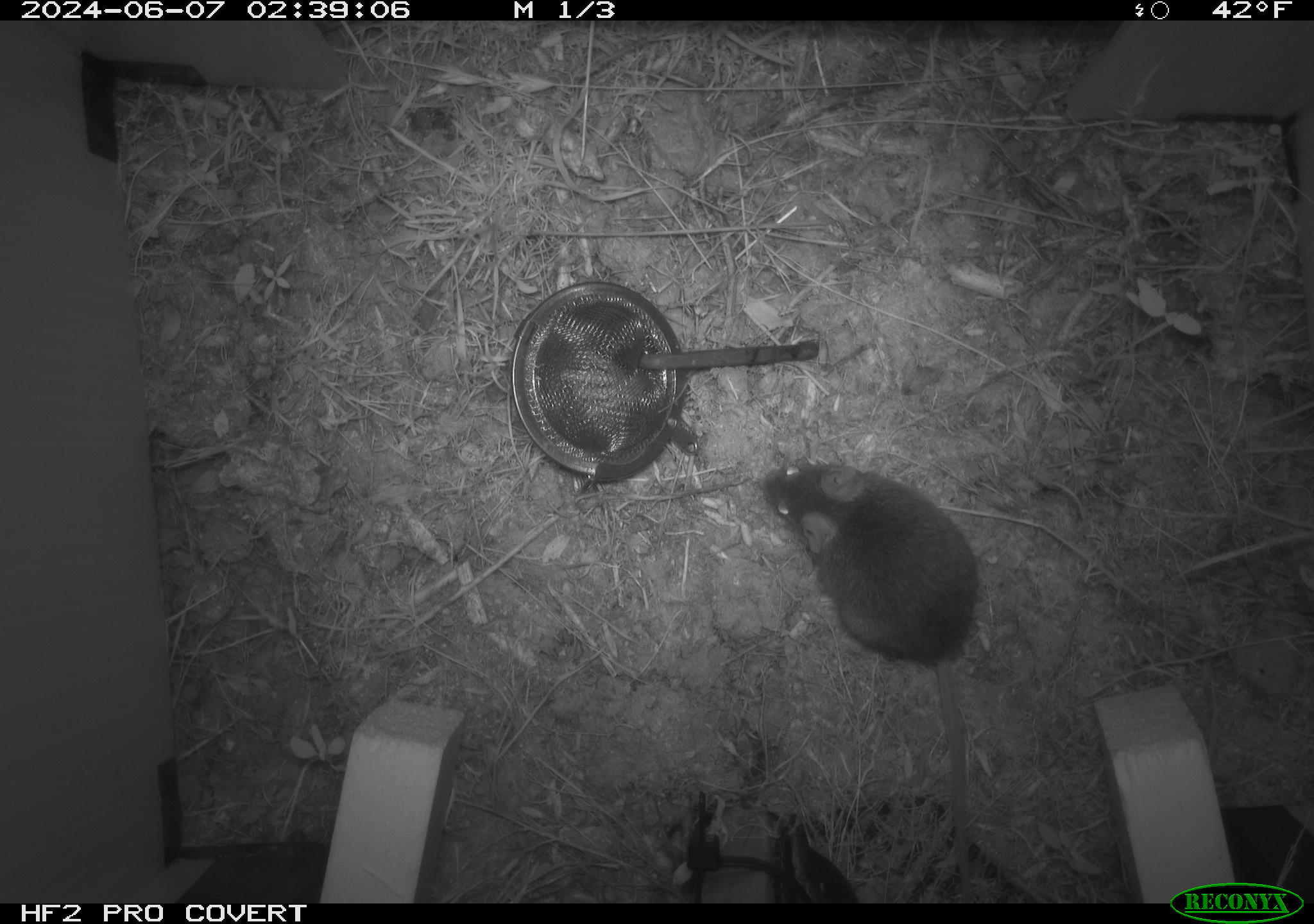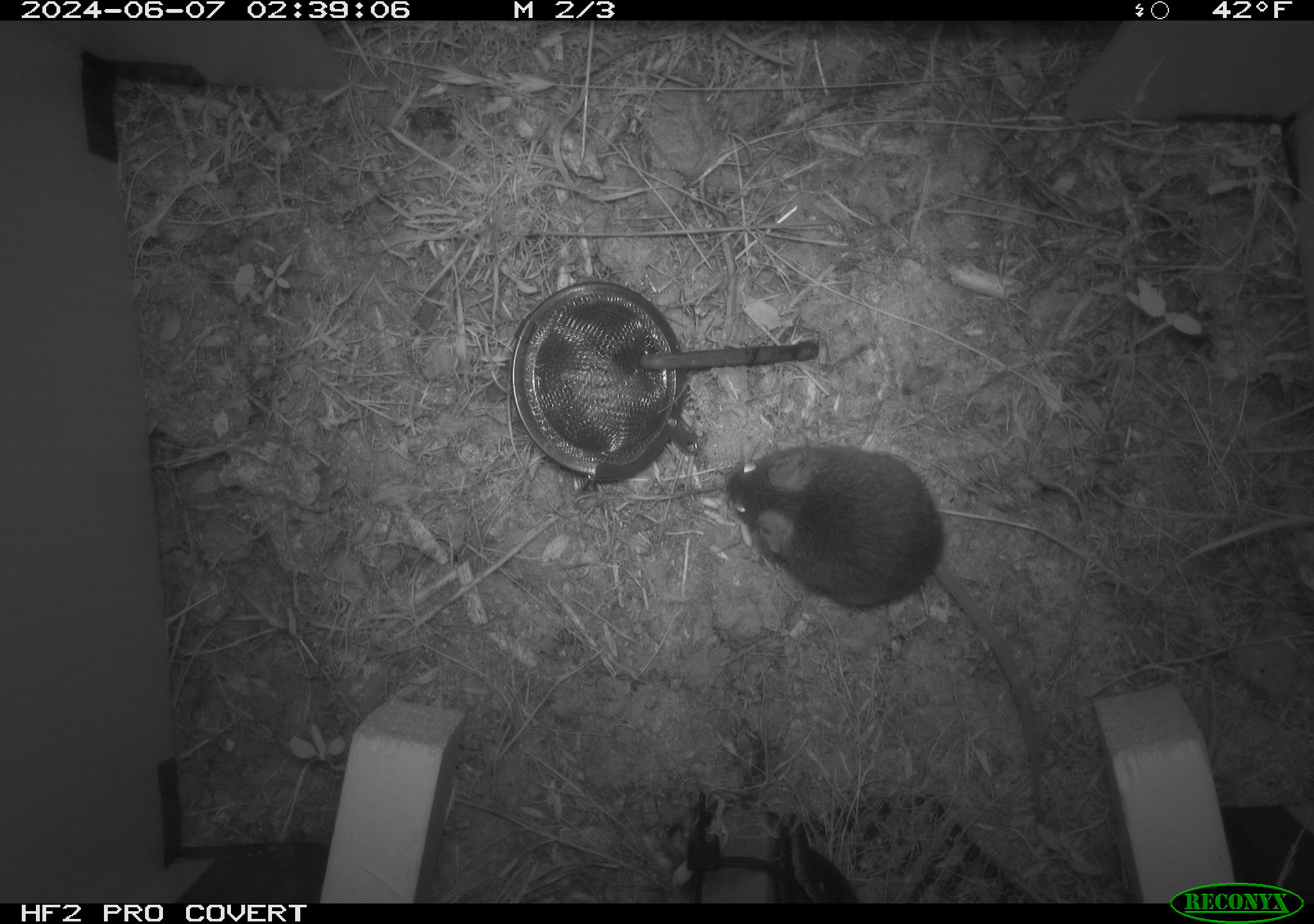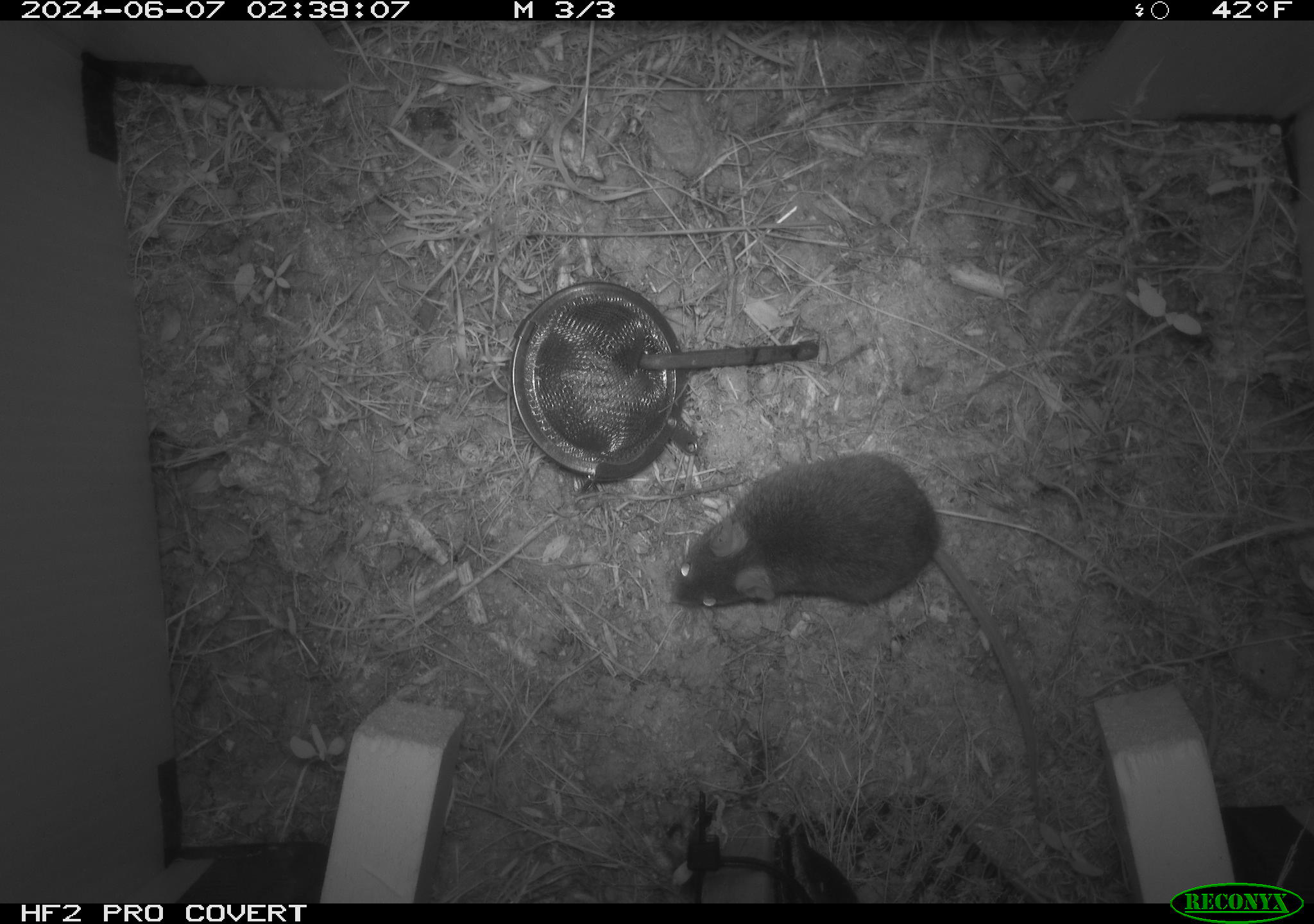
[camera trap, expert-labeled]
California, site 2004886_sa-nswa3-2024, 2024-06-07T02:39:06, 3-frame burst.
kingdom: Animalia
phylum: Chordata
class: Mammalia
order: Rodentia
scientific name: Rodentia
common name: rodent